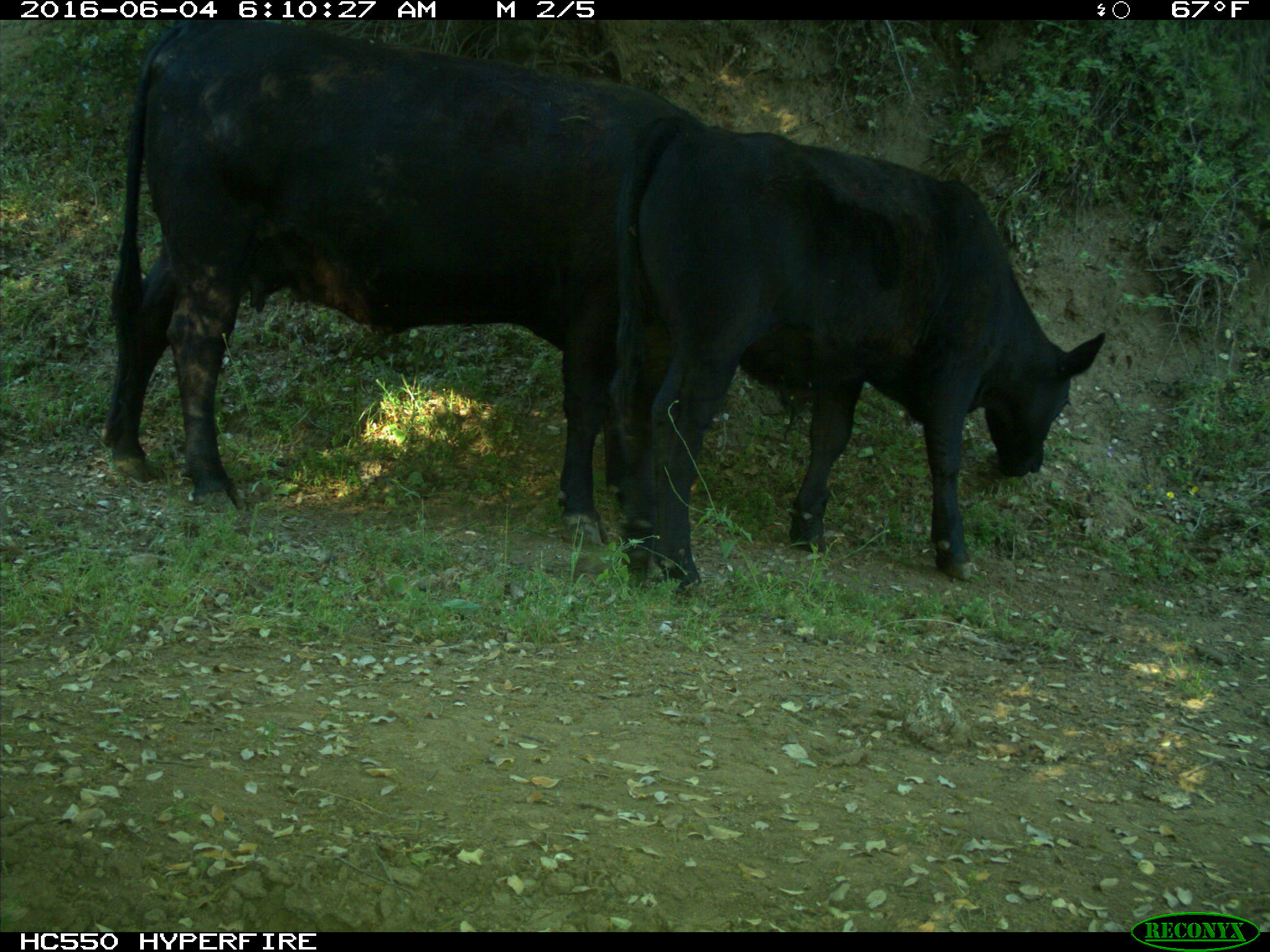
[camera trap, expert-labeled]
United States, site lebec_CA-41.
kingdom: Animalia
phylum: Chordata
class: Mammalia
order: Artiodactyla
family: Bovidae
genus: Bos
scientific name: Bos taurus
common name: domestic cow